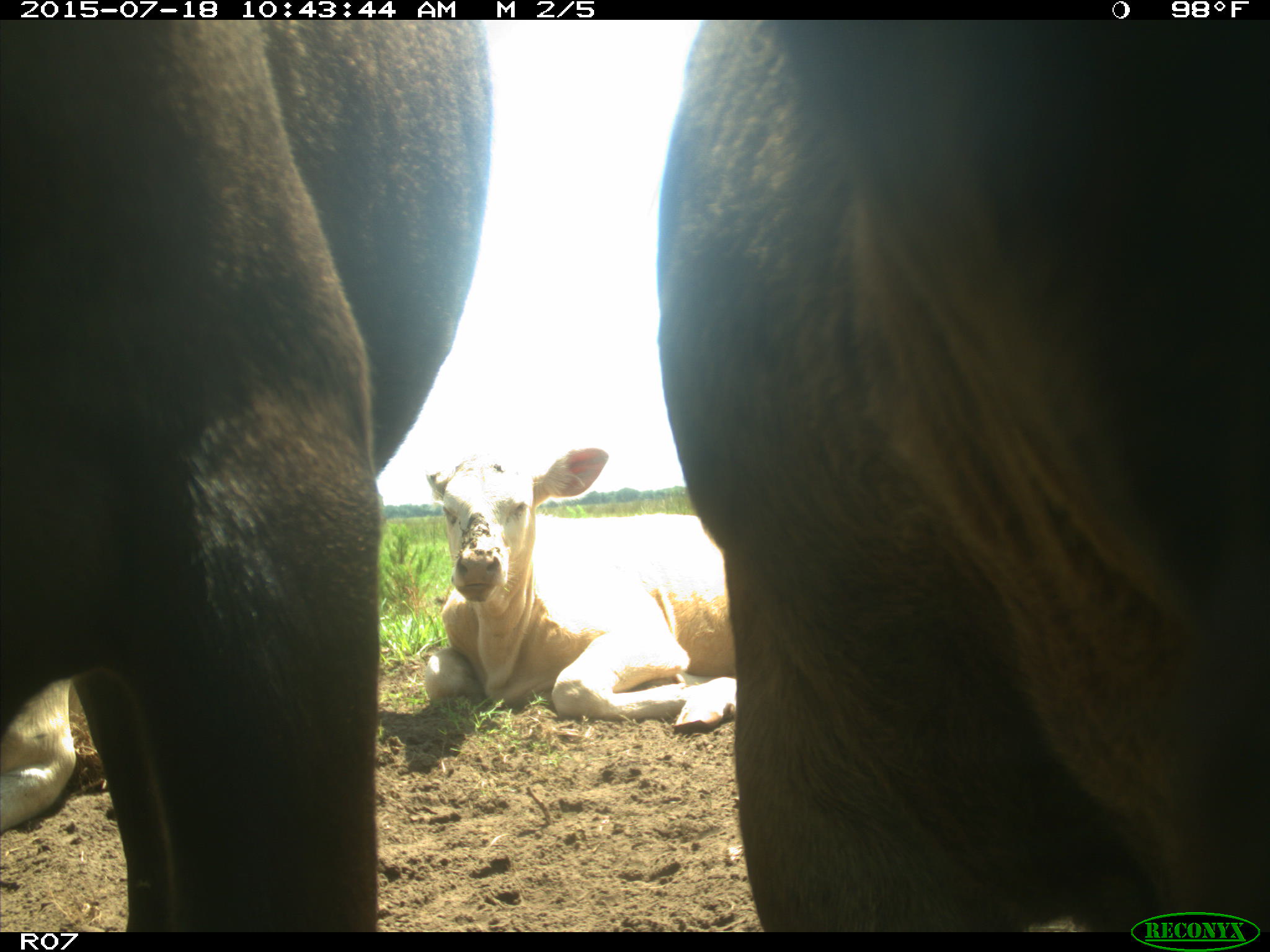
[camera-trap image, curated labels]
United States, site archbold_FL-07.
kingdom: Animalia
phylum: Chordata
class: Mammalia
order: Artiodactyla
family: Bovidae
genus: Bos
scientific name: Bos taurus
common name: domestic cow